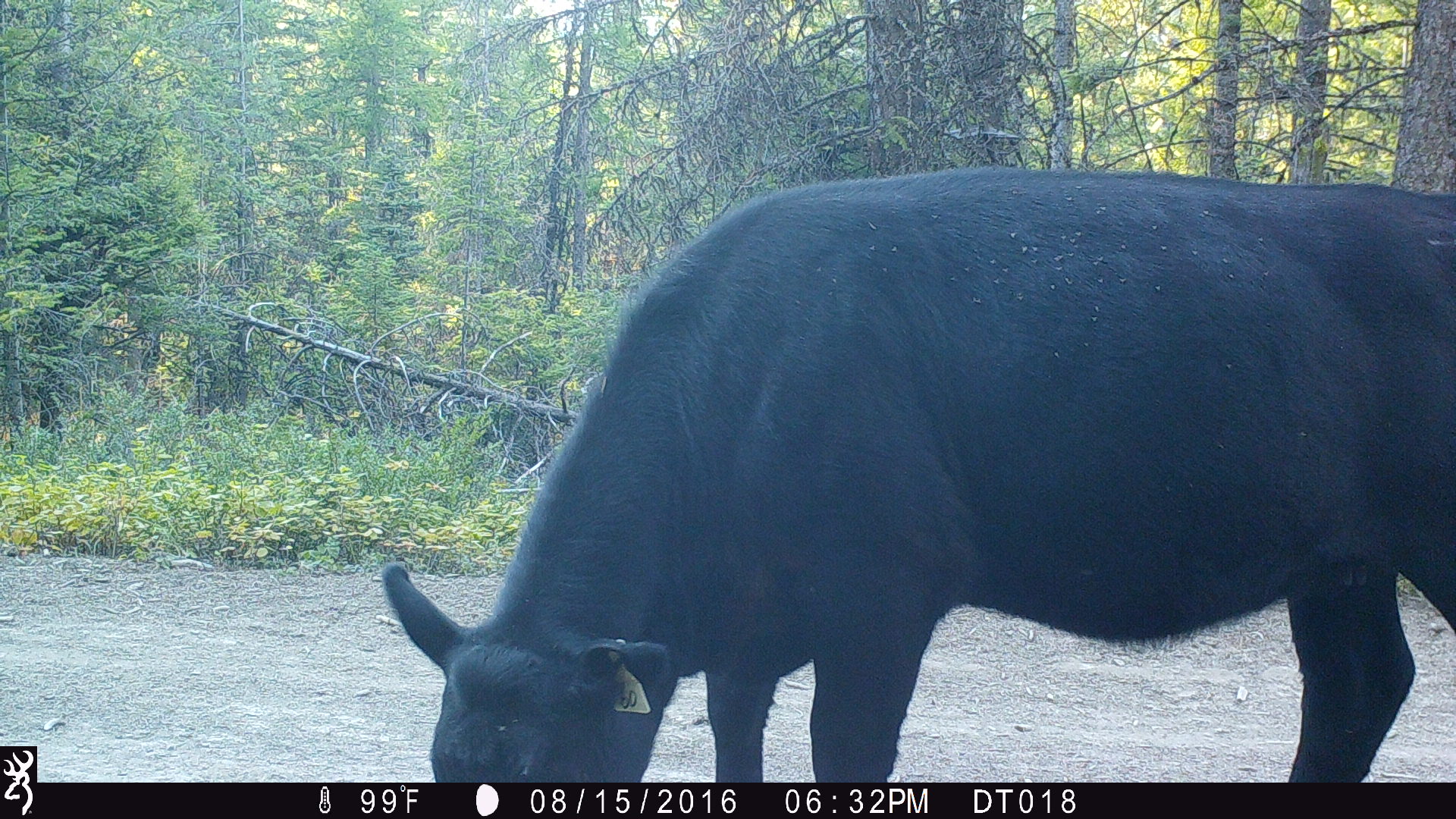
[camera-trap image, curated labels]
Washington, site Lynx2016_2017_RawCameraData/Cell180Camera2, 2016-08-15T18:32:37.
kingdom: Animalia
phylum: Chordata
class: Mammalia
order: Artiodactyla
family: Bovidae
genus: Bos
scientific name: Bos taurus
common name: domestic cattle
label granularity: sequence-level